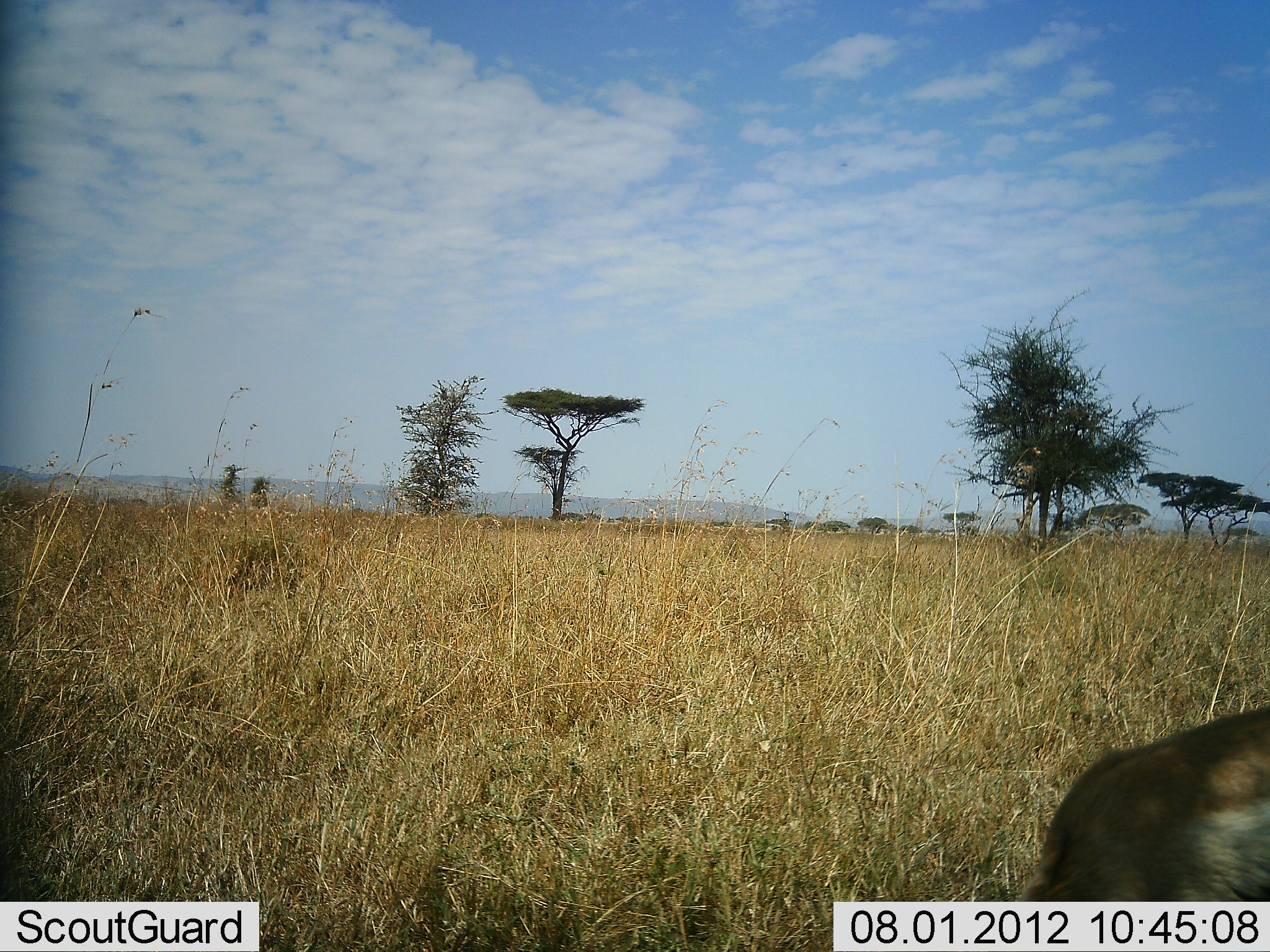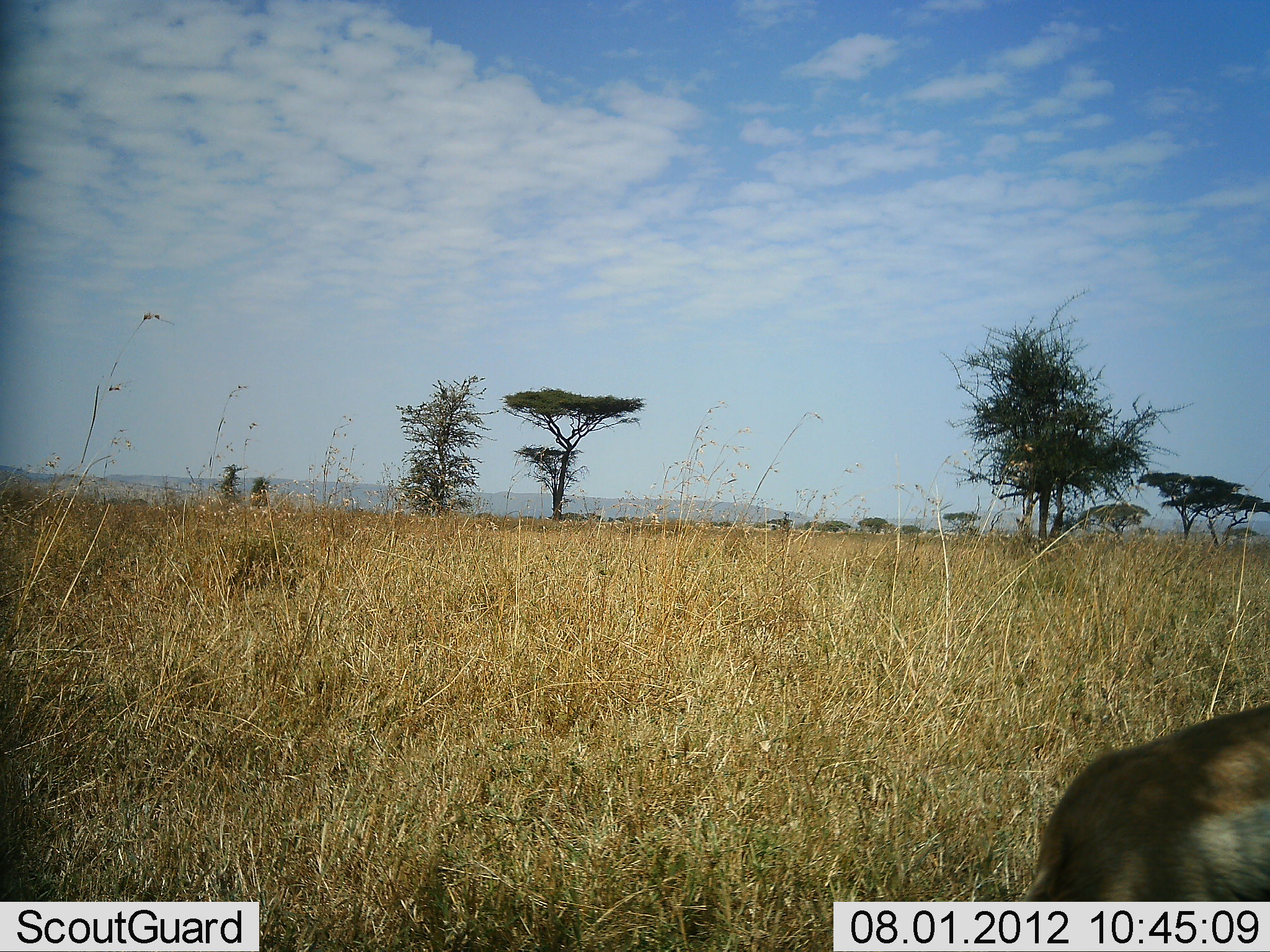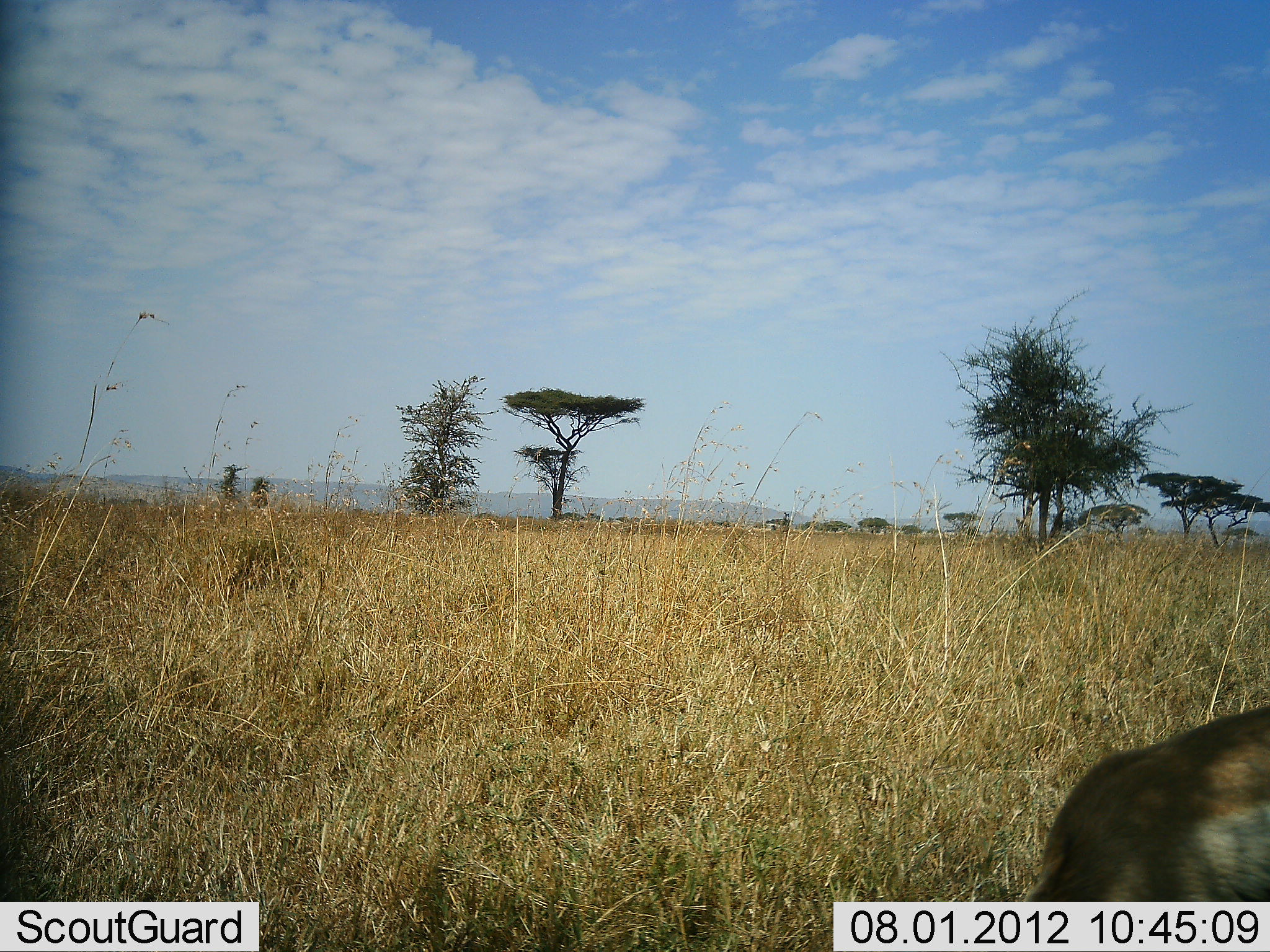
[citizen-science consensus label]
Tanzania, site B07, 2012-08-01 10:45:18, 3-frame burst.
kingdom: Animalia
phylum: Chordata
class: Mammalia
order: Artiodactyla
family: Bovidae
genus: Eudorcas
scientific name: Eudorcas thomsonii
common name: thomson's gazelle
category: gazellethomsons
Gazellethomsons (thomson's gazelle) (Eudorcas thomsonii), count 1. Behavior (volunteer vote fractions): standing 44%, resting 11%, moving 0%, interacting 0%. Young present (vote fraction): 0%. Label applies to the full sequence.